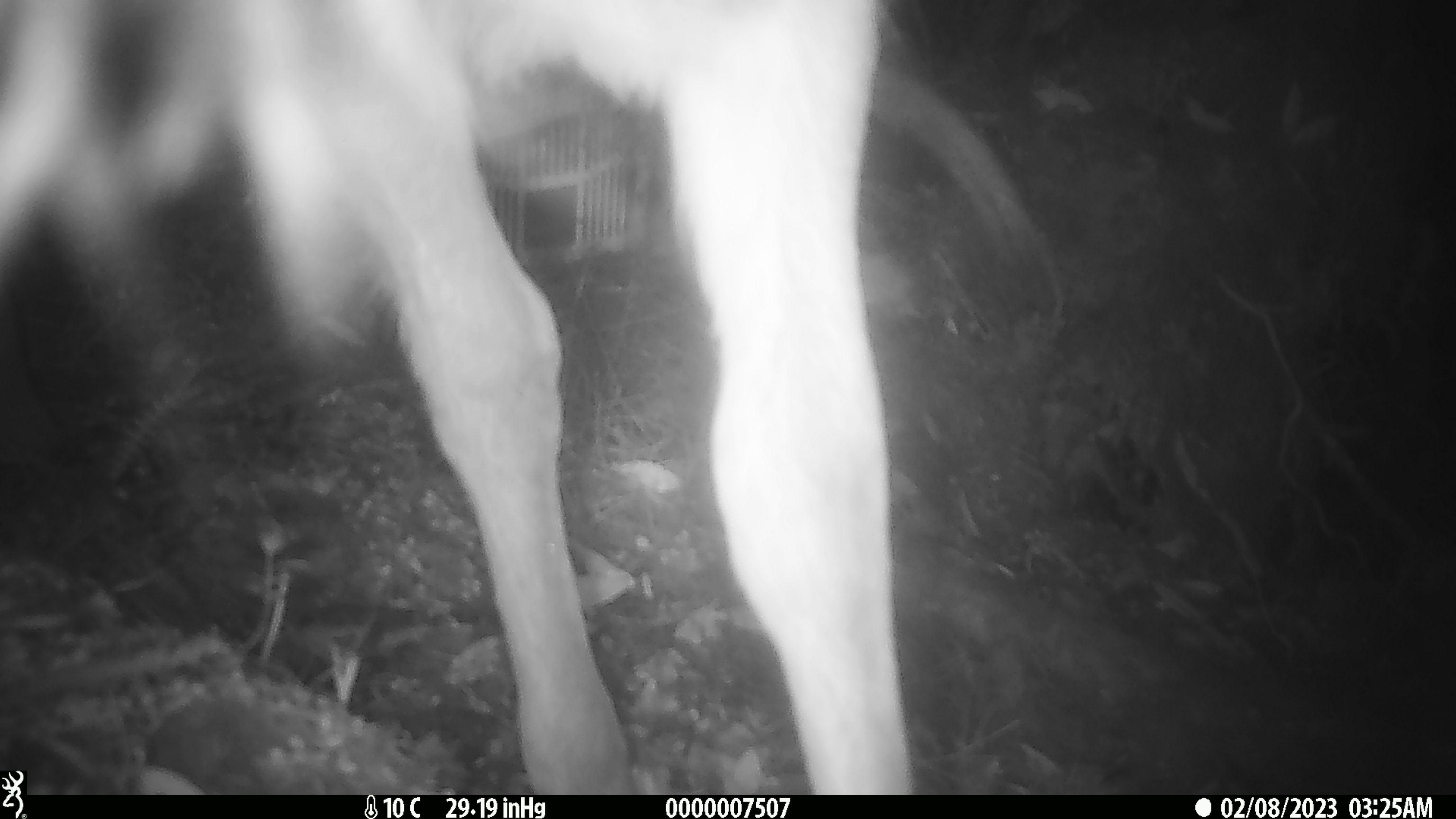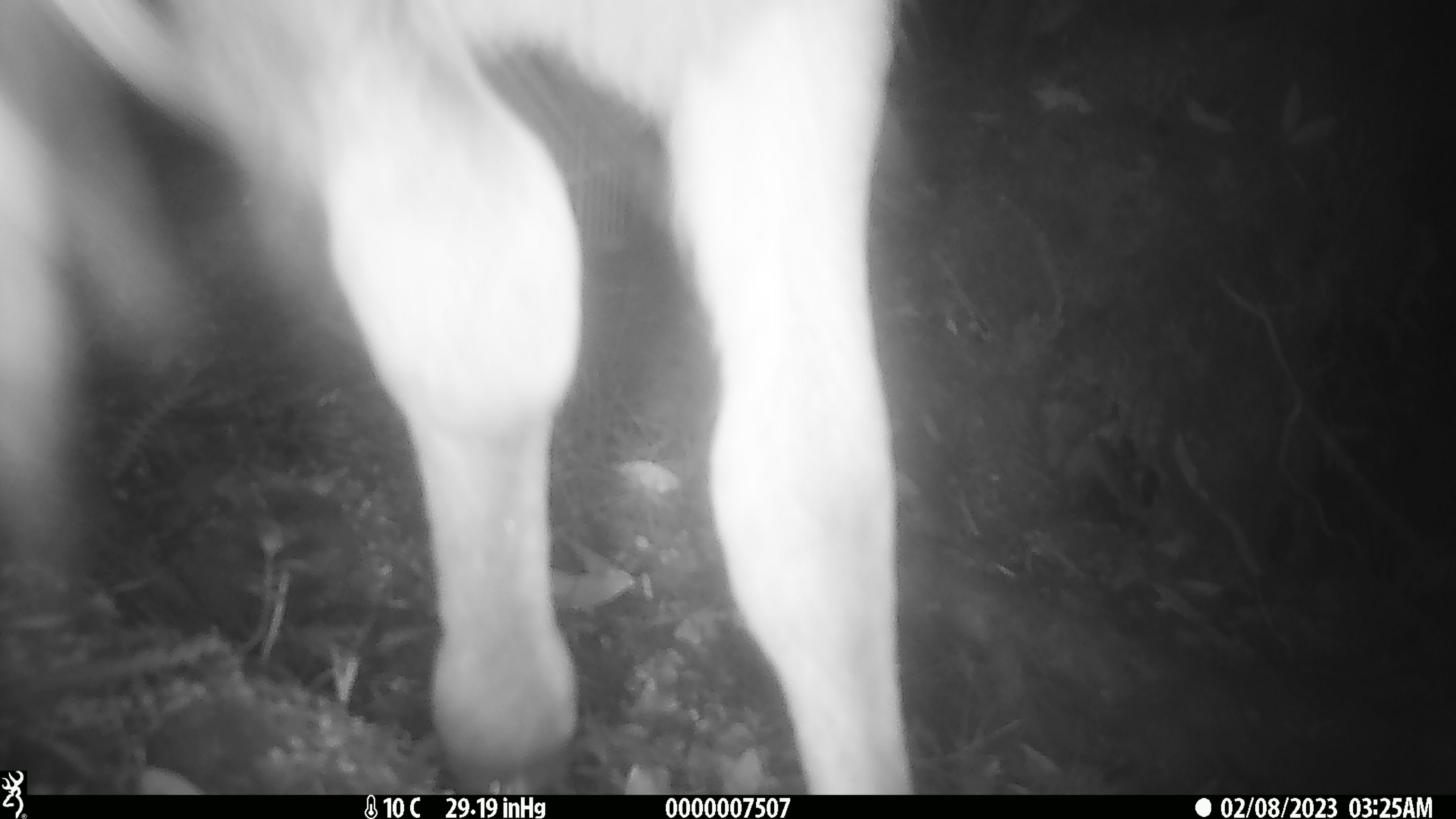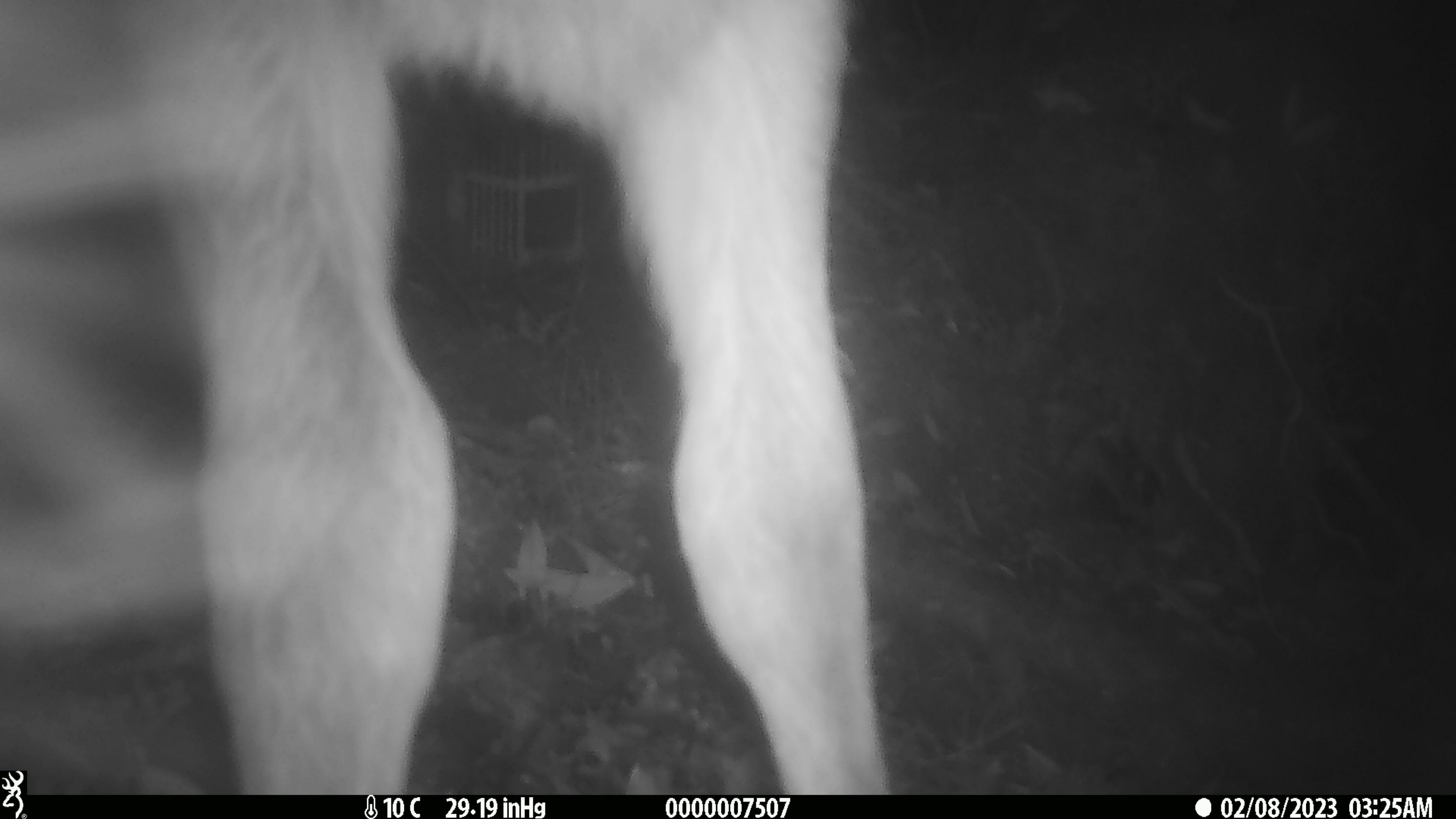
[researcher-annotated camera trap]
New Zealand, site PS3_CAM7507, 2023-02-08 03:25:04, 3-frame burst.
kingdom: Animalia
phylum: Chordata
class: Mammalia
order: Artiodactyla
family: Cervidae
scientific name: Cervidae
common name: deer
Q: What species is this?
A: Deer (Cervidae).